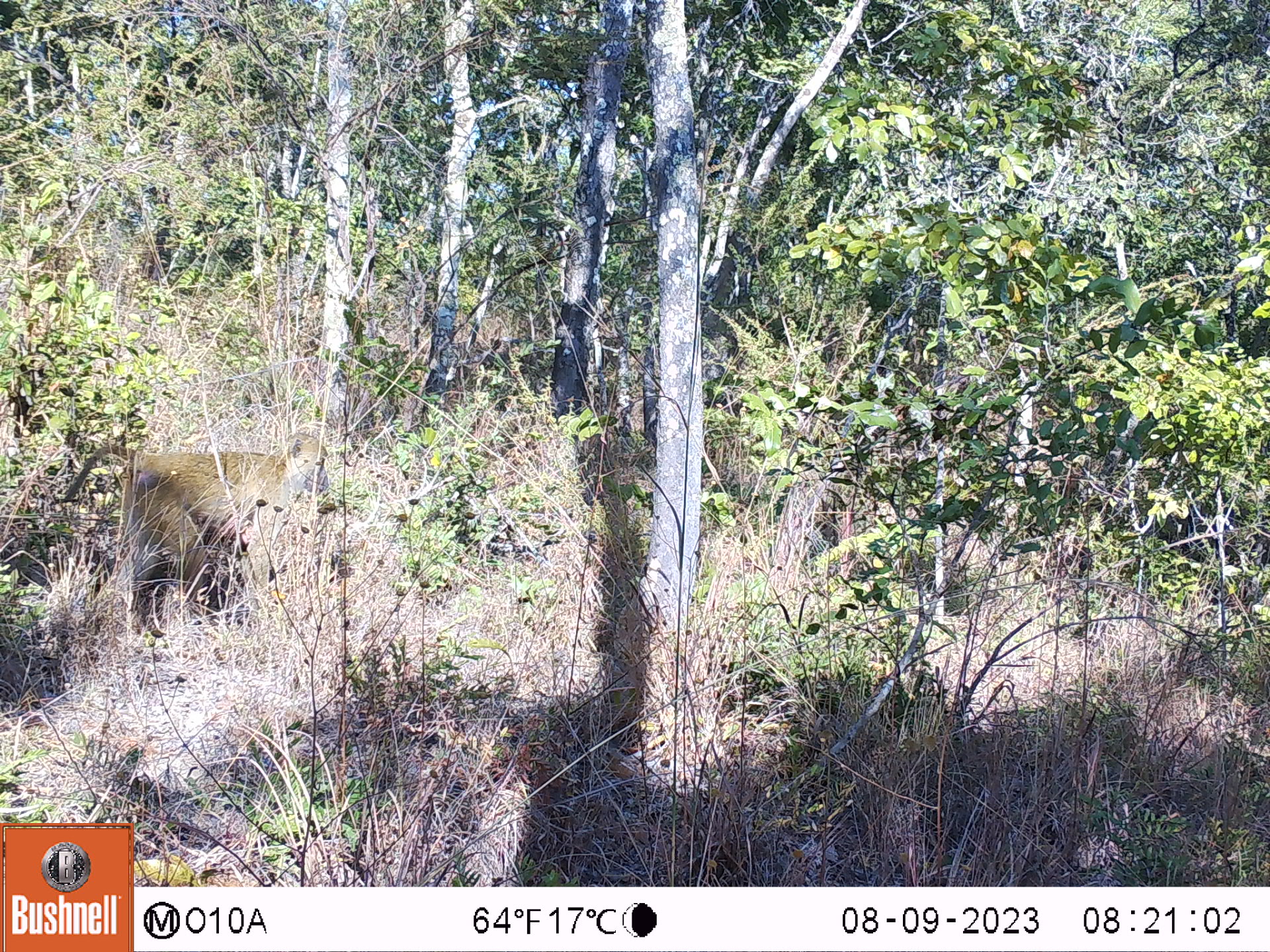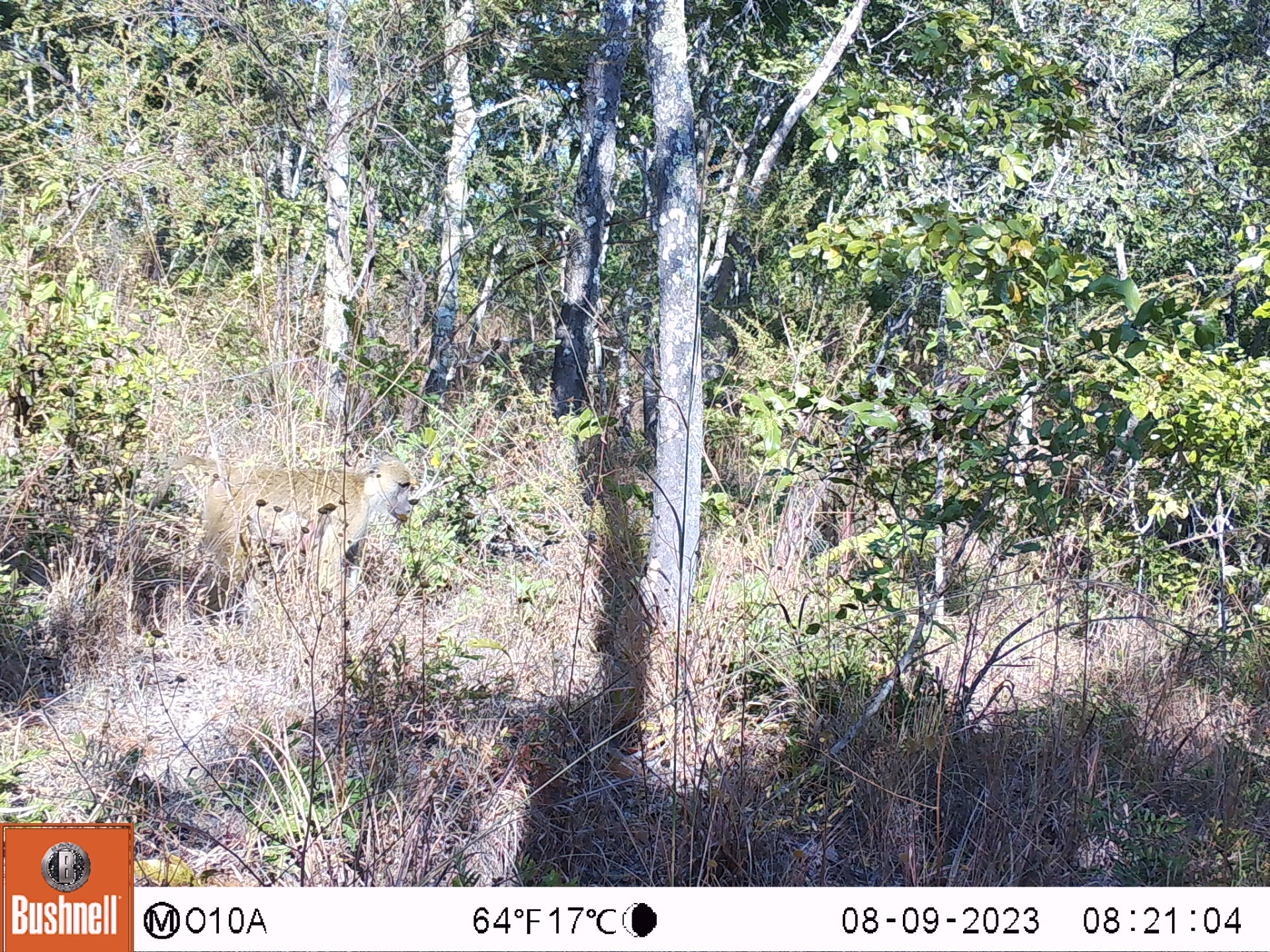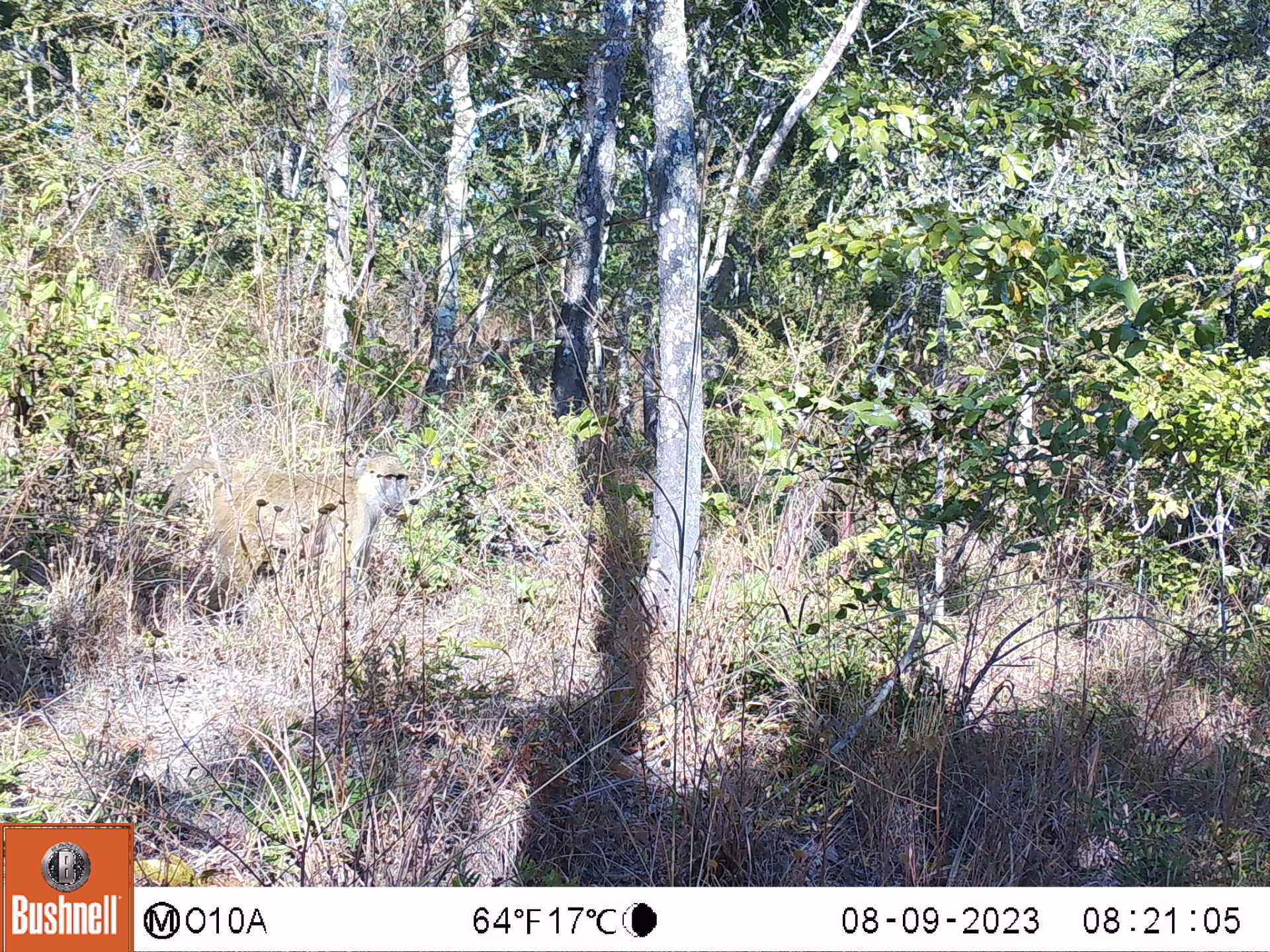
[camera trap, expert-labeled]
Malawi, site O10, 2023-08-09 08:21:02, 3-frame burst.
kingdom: Animalia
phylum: Chordata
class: Mammalia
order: Primates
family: Cercopithecidae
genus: Papio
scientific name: Papio cynocephalus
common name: yellow baboon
Yellow baboon (Papio cynocephalus), count 1.